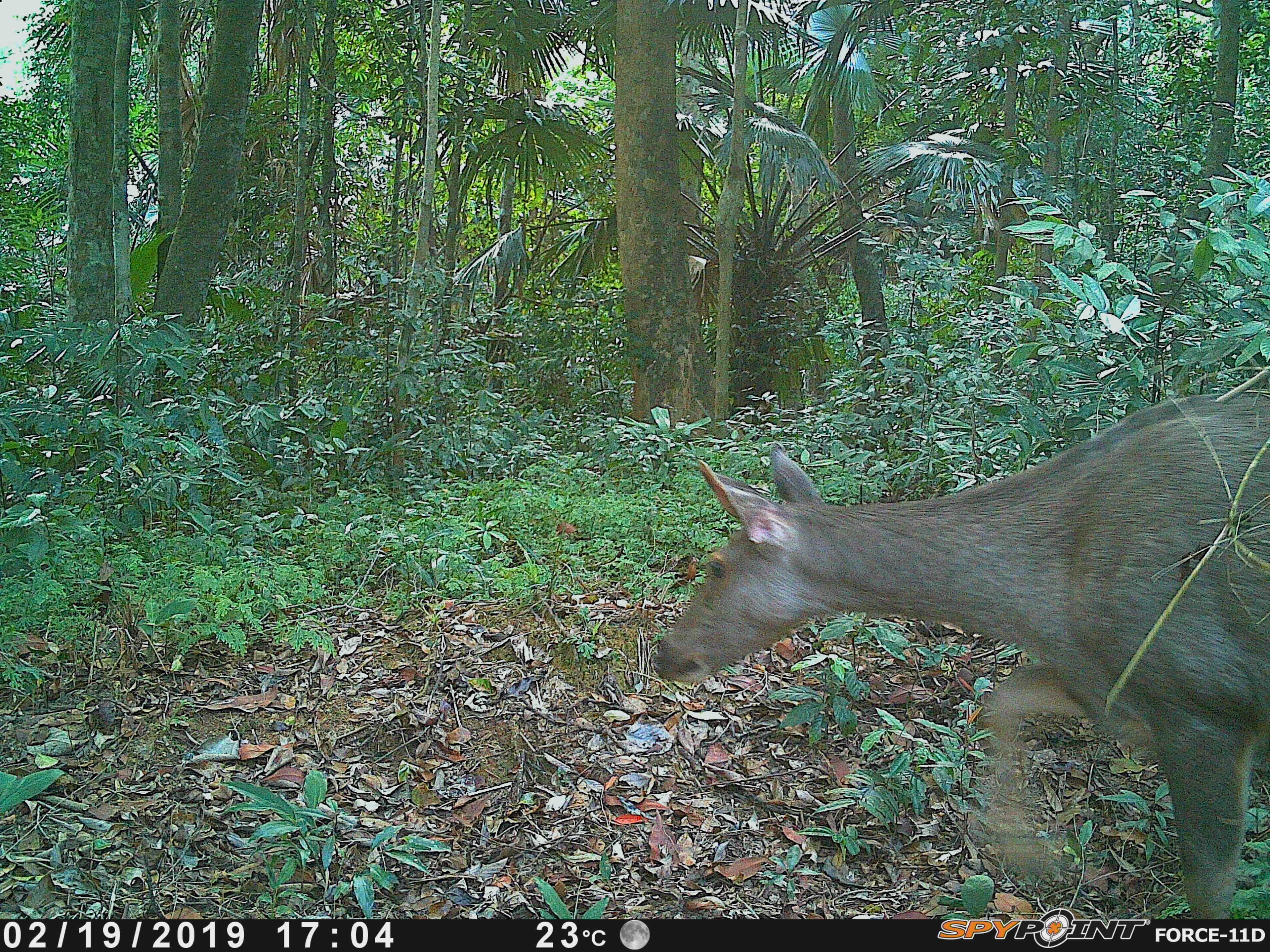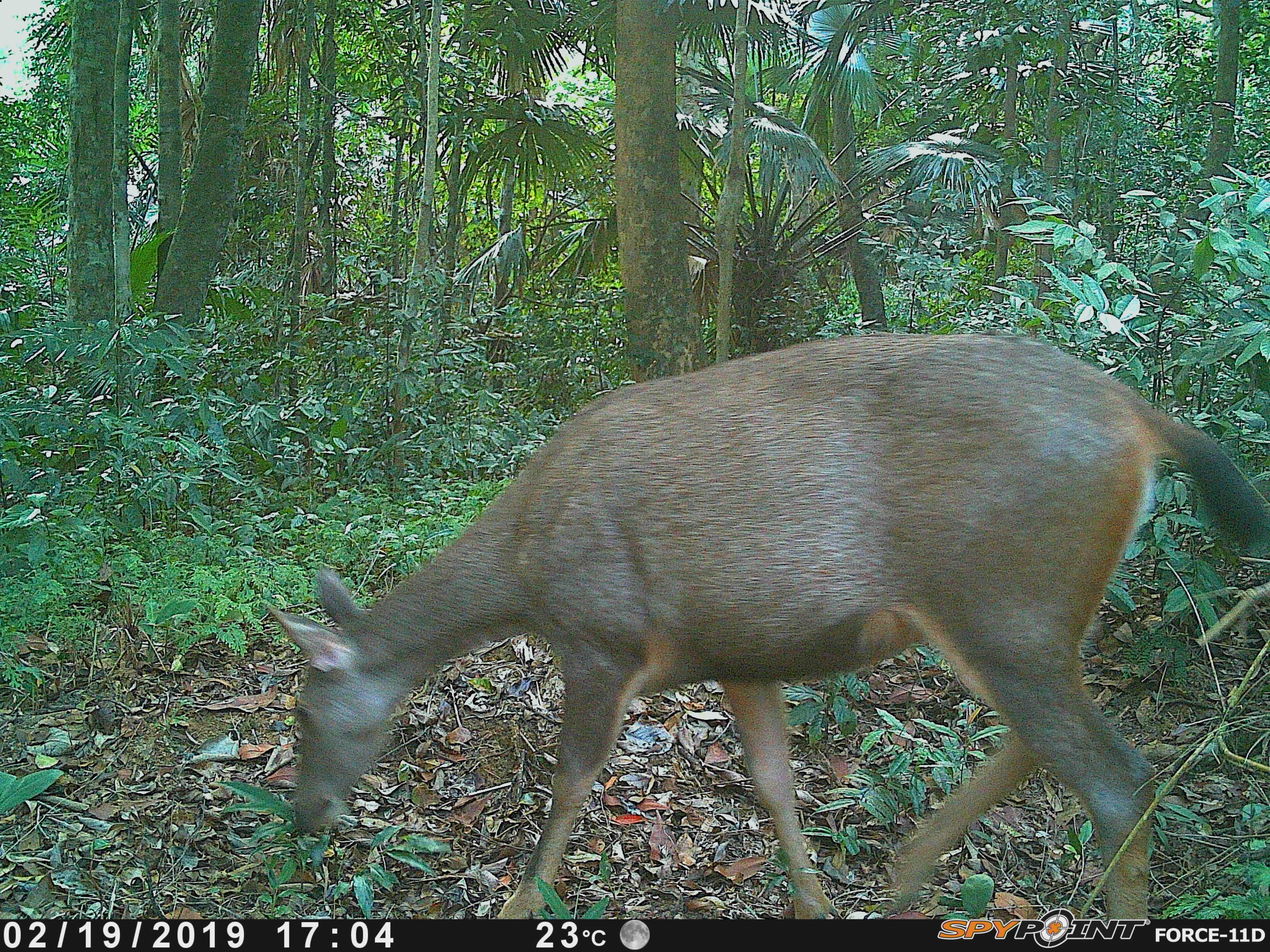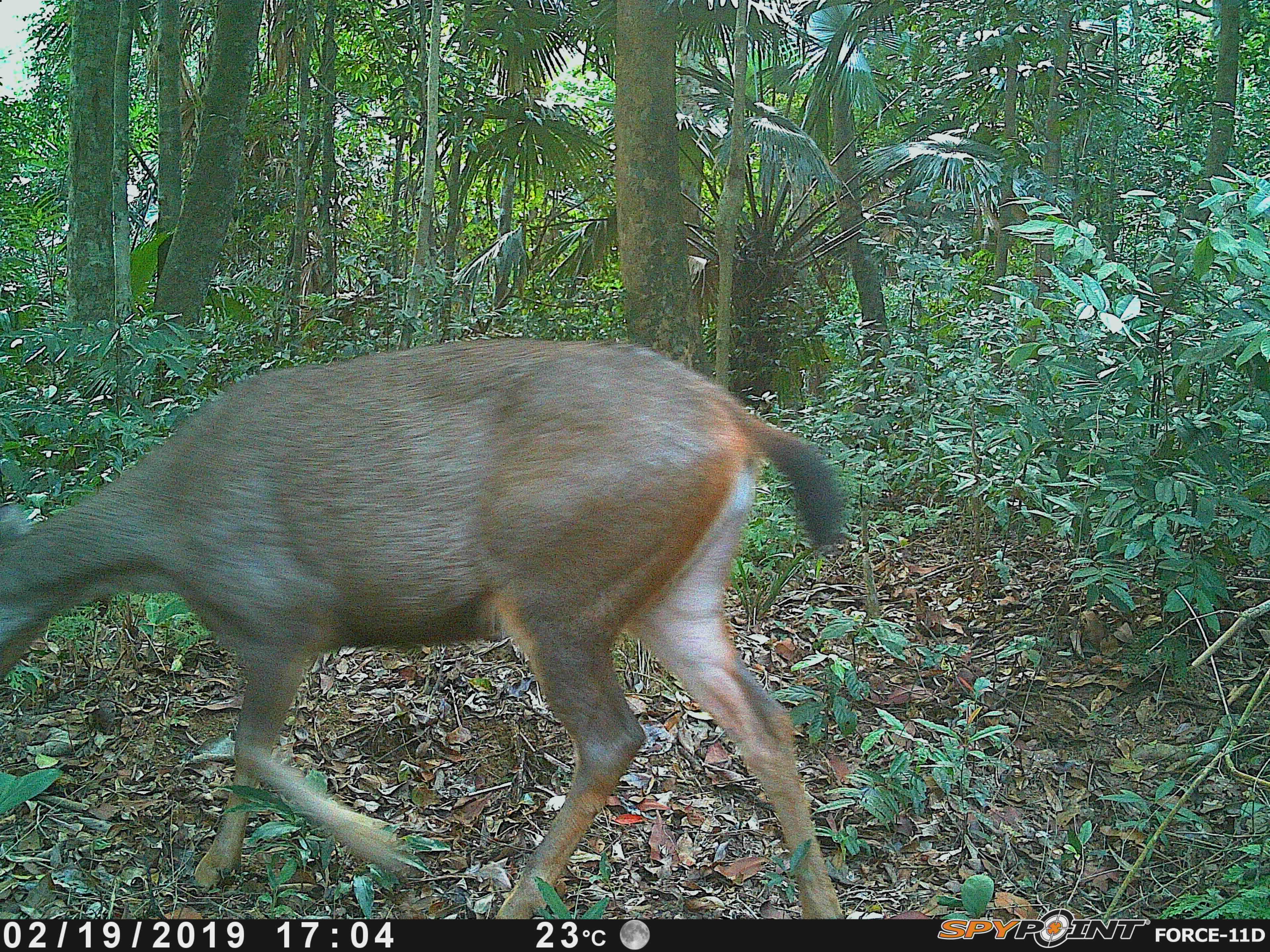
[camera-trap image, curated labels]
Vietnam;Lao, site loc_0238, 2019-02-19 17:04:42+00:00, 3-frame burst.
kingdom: Animalia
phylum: Chordata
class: Mammalia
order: Artiodactyla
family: Cervidae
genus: Rusa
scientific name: Rusa unicolor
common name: sambar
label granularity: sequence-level